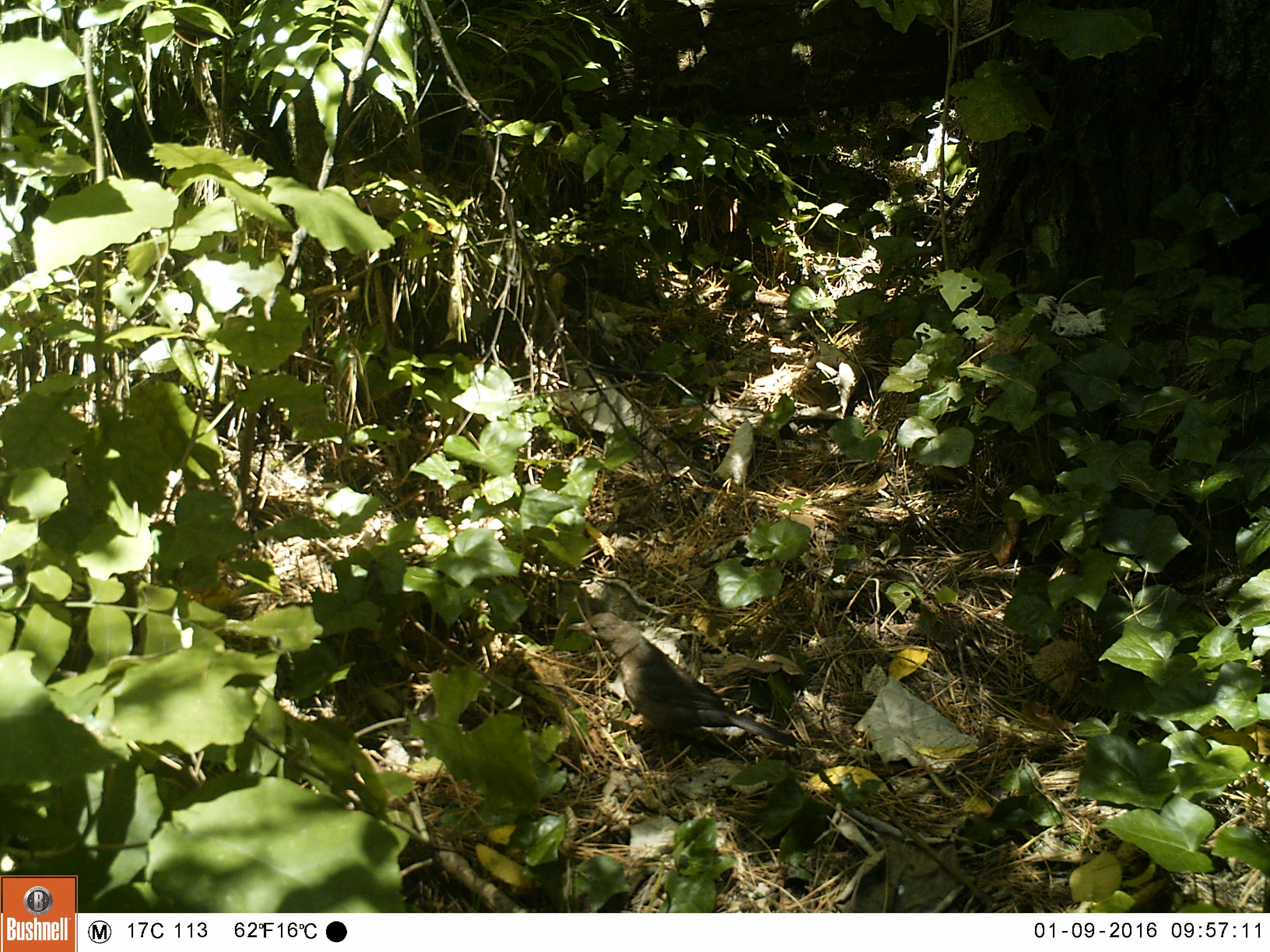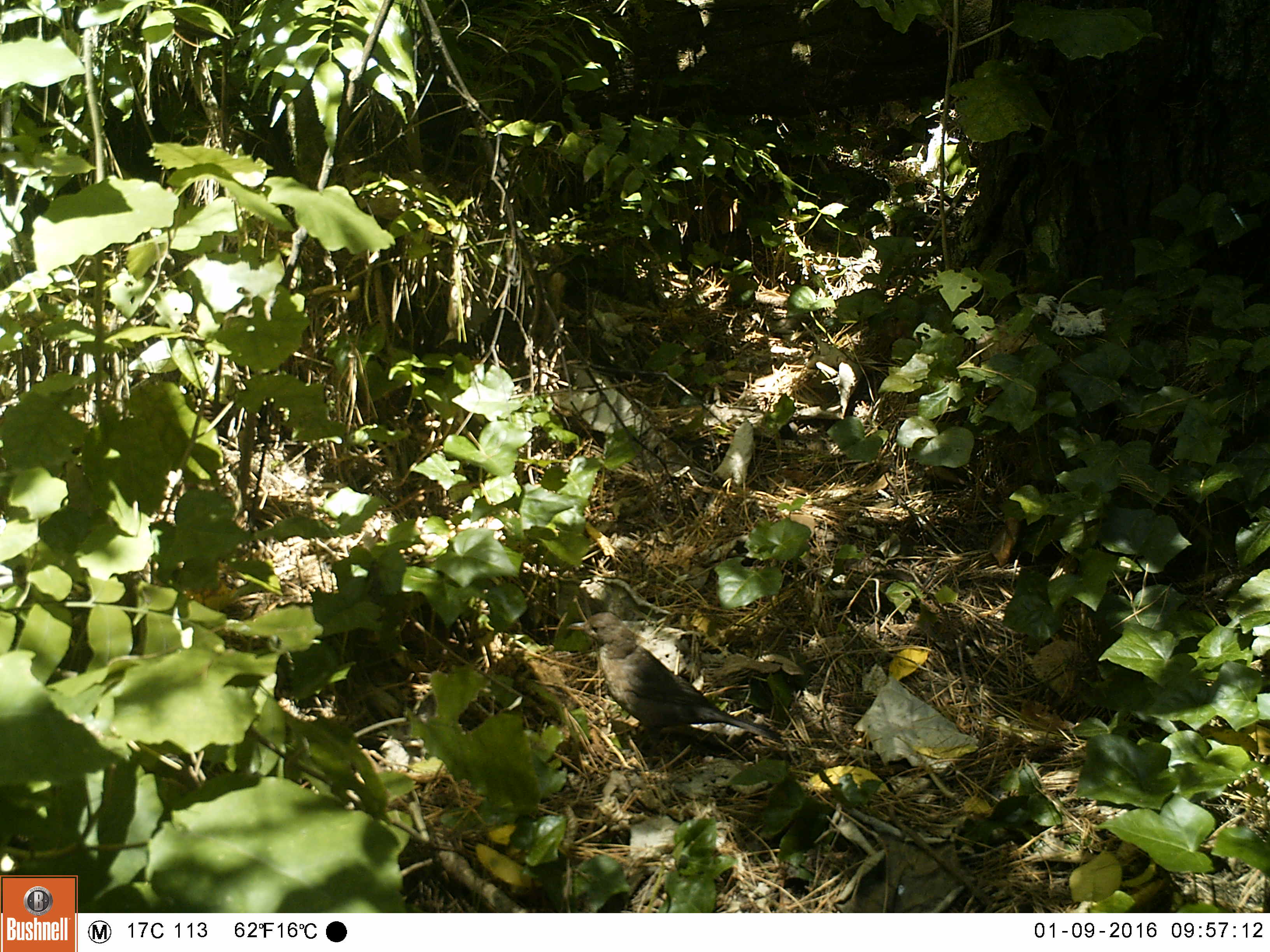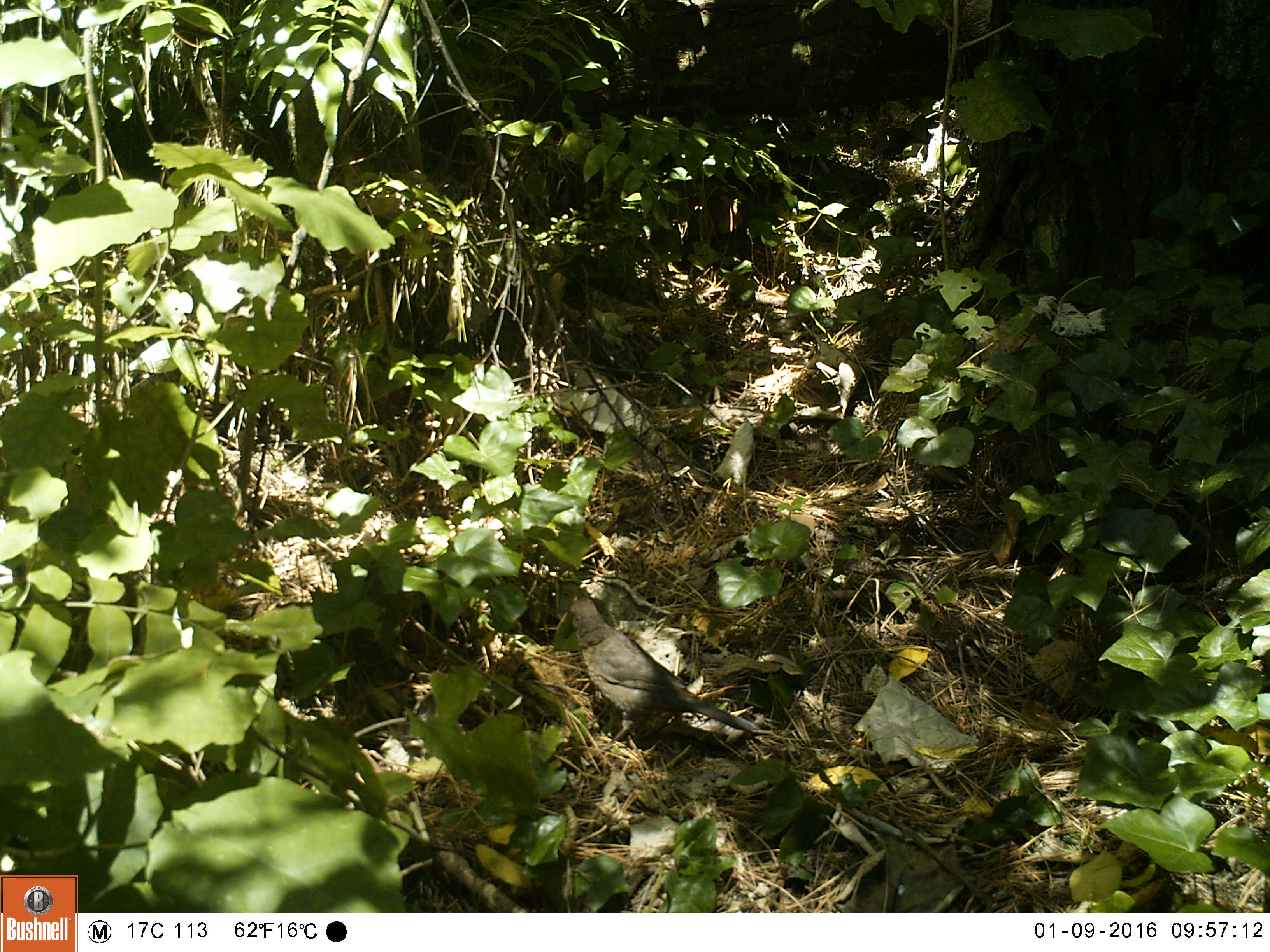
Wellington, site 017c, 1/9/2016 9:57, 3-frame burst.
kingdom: Animalia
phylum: Chordata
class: Aves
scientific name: Aves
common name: bird